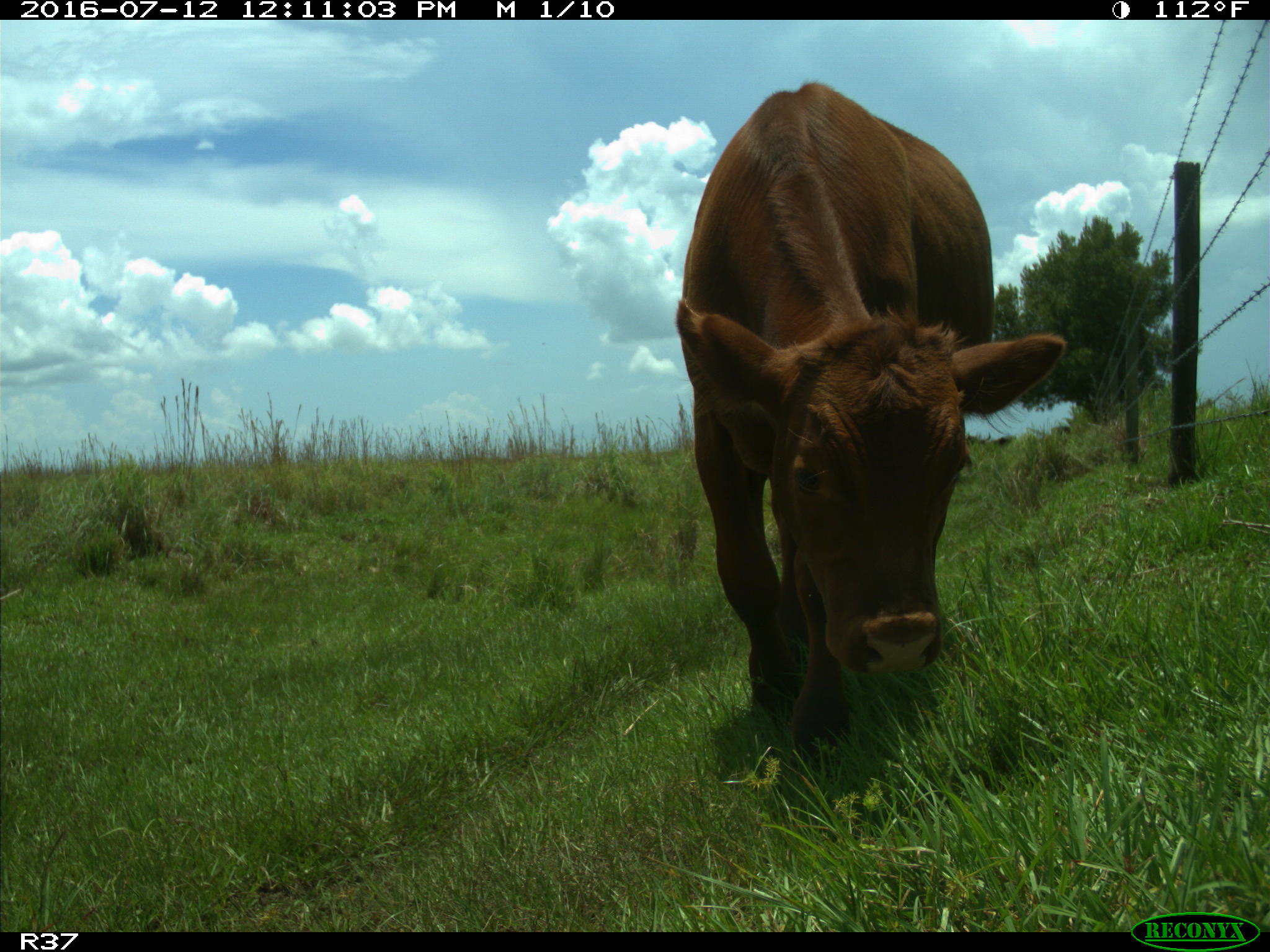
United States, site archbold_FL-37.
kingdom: Animalia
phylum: Chordata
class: Mammalia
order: Artiodactyla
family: Bovidae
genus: Bos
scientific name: Bos taurus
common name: domestic cow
Bos taurus (domestic cow).